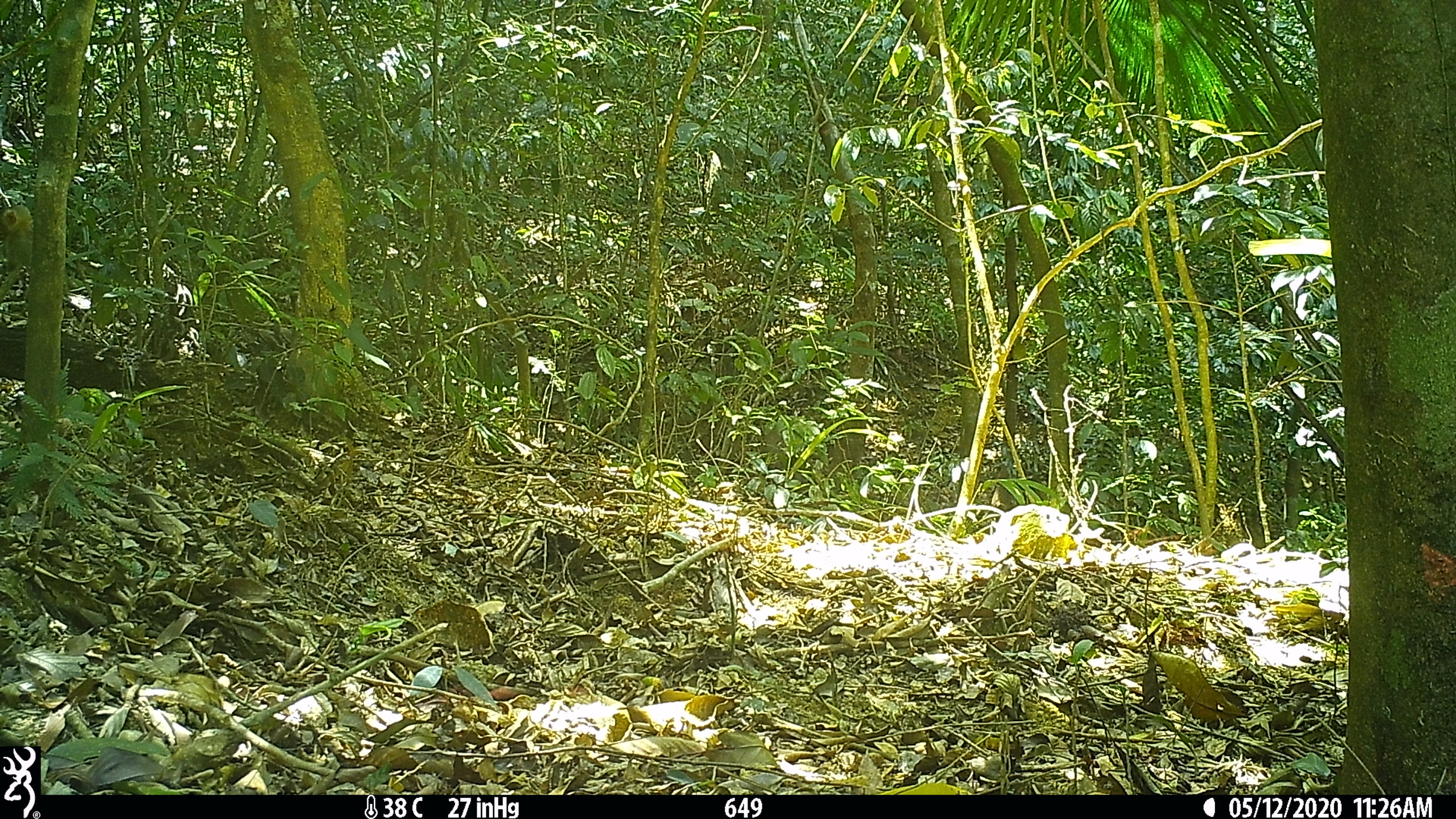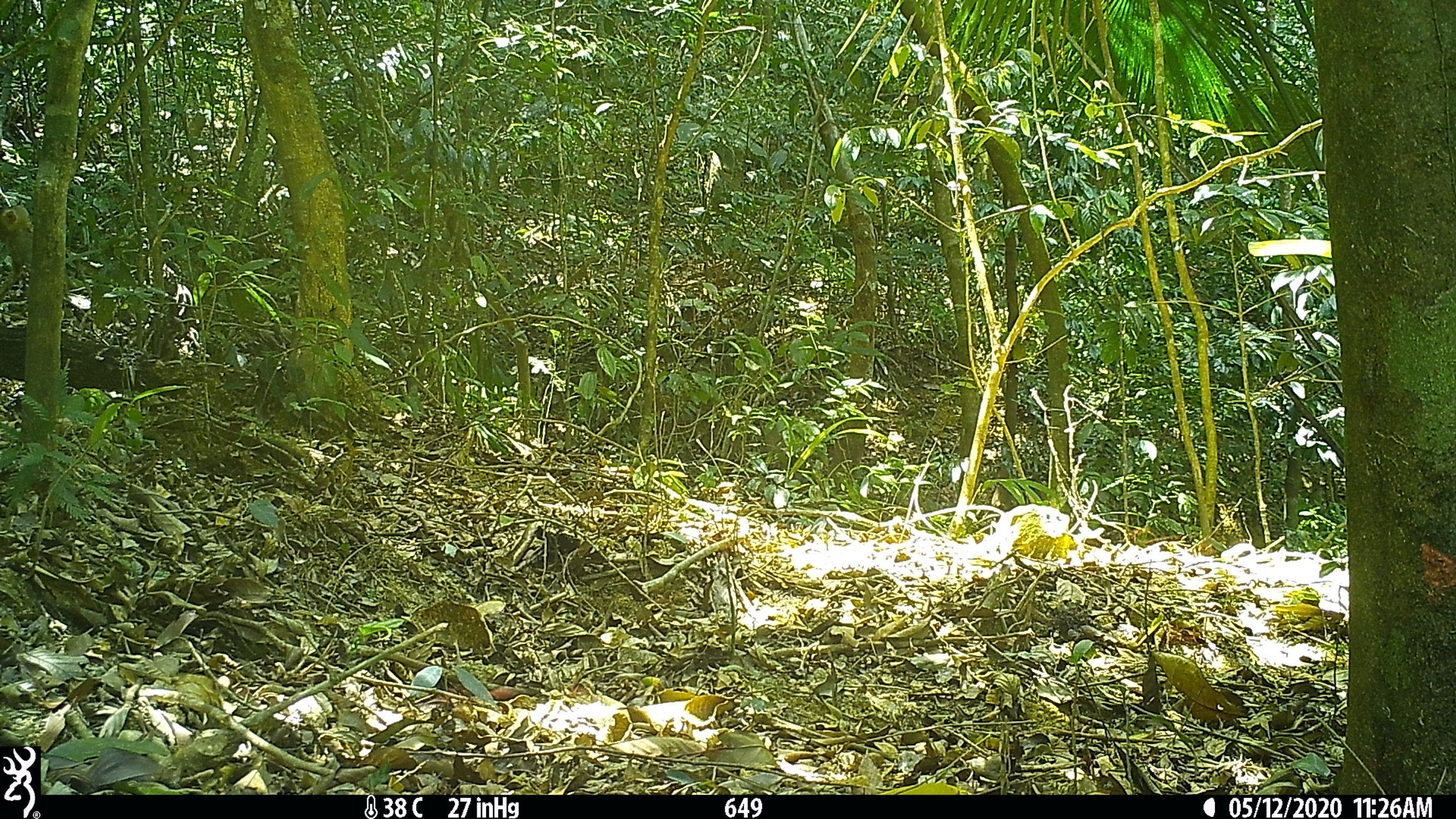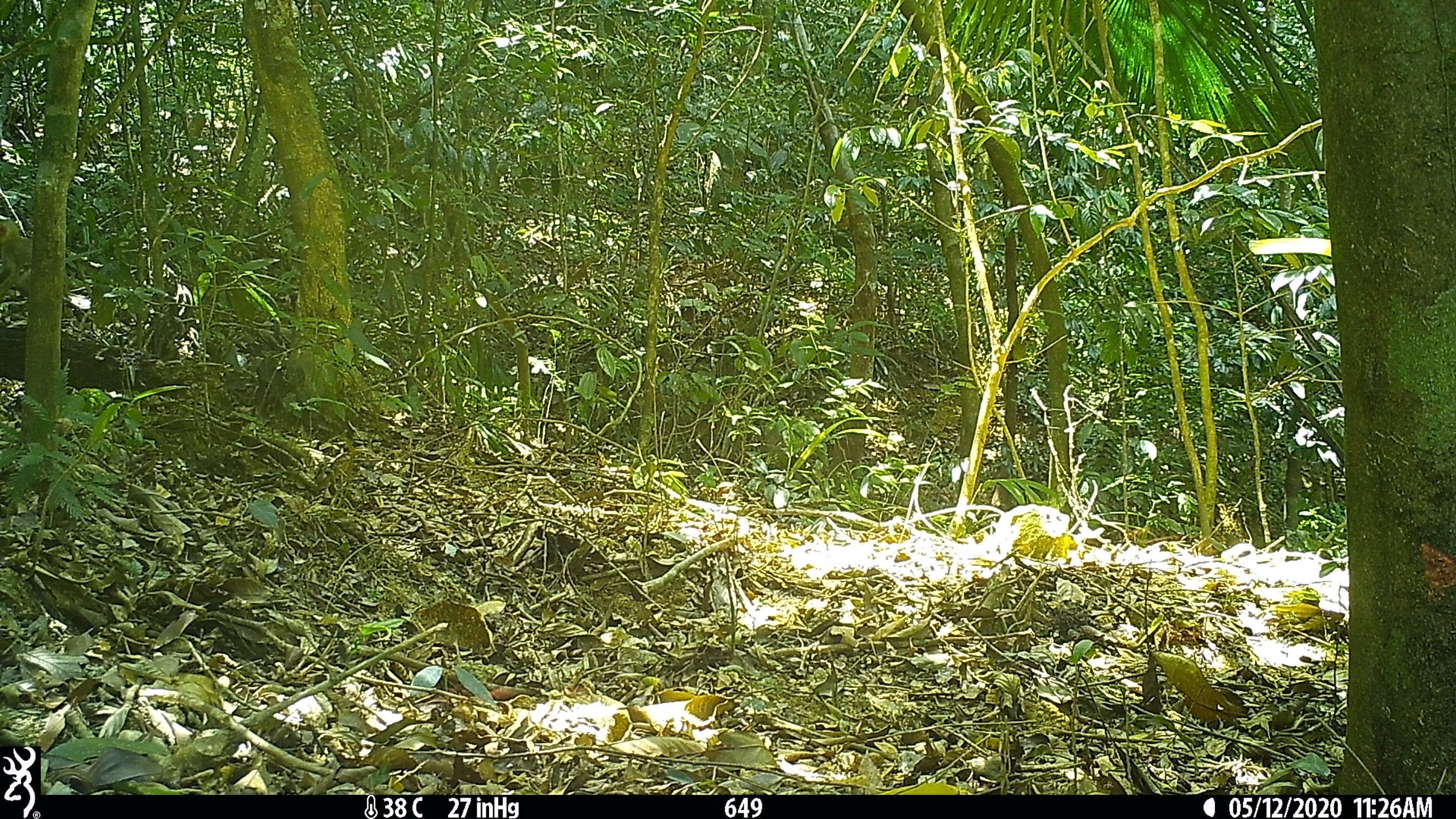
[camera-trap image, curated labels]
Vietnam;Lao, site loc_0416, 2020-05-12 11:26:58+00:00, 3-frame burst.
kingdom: Animalia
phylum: Chordata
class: Mammalia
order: Primates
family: Cercopithecidae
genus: Macaca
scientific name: Macaca nemestrina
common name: pig-tailed macaque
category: pig tailed macaque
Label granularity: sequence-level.